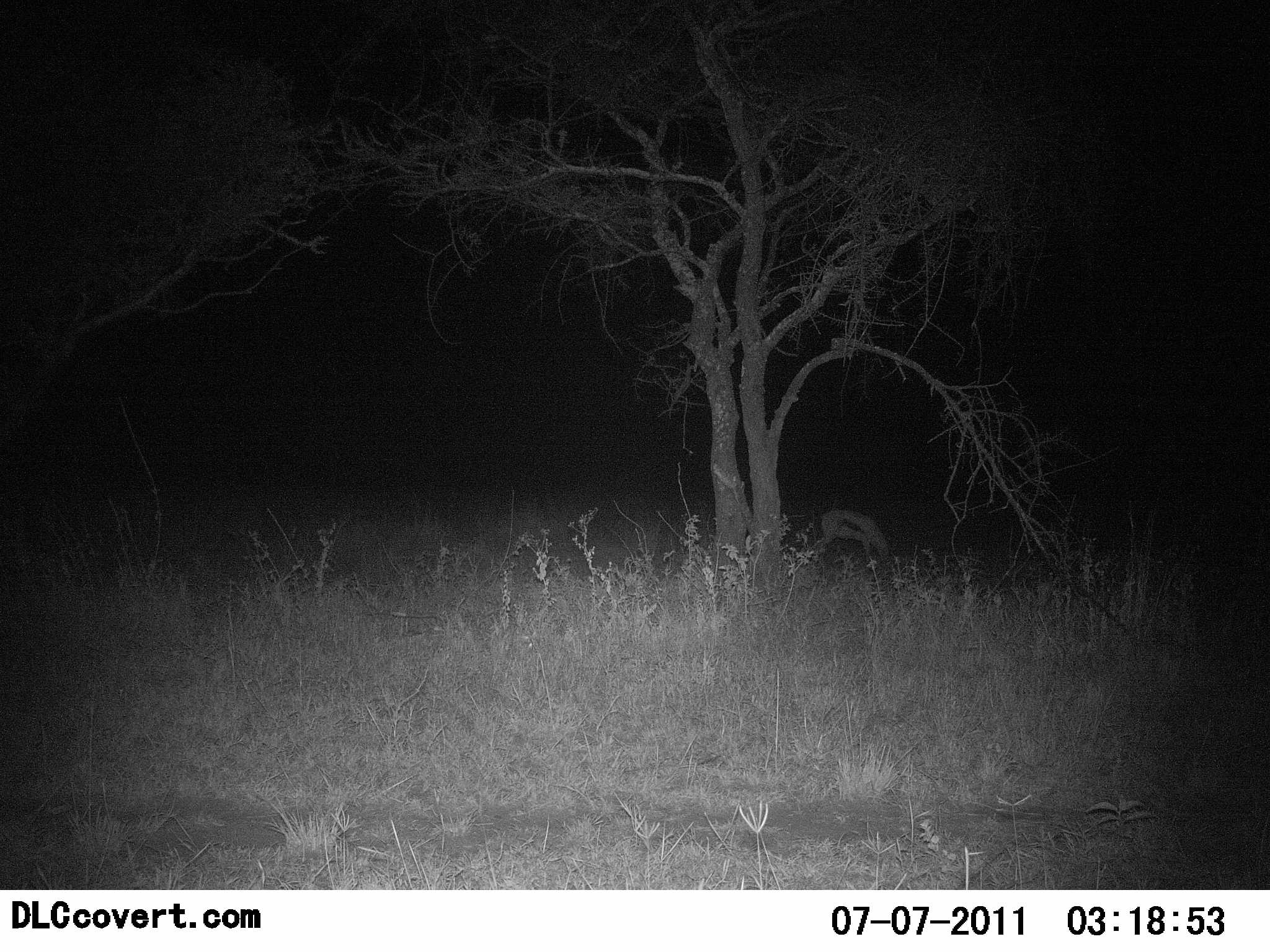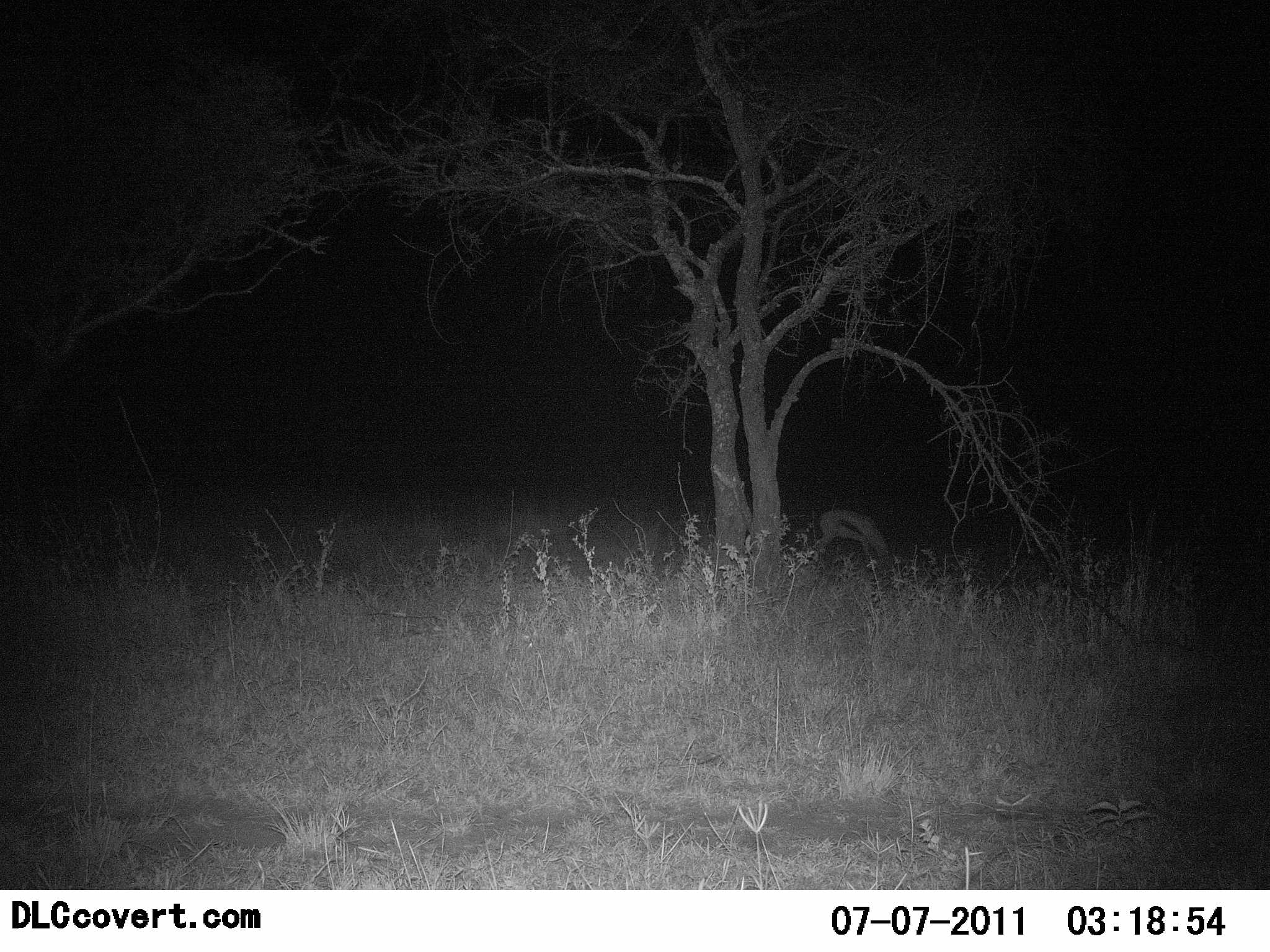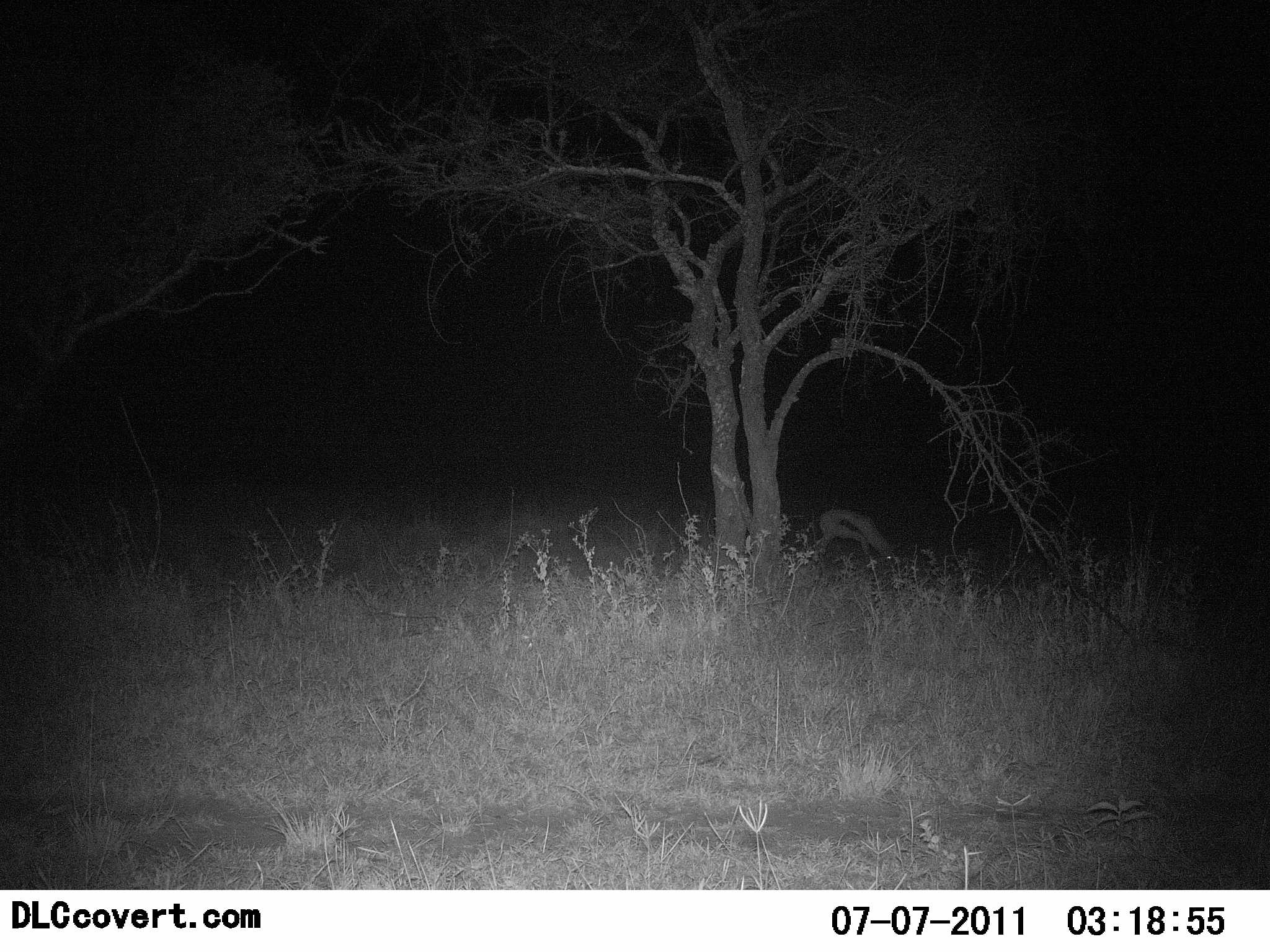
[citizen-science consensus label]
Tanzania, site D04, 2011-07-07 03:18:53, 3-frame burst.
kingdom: Animalia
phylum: Chordata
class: Mammalia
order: Artiodactyla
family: Bovidae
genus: Eudorcas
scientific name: Eudorcas thomsonii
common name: thomson's gazelle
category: gazellethomsons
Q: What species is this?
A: Gazellethomsons (thomson's gazelle) (Eudorcas thomsonii).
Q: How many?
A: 1.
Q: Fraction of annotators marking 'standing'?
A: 25%.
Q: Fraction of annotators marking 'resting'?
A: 0%.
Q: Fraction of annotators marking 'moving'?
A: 12%.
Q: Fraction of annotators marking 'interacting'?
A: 0%.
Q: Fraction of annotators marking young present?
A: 0%.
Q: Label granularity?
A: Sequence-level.